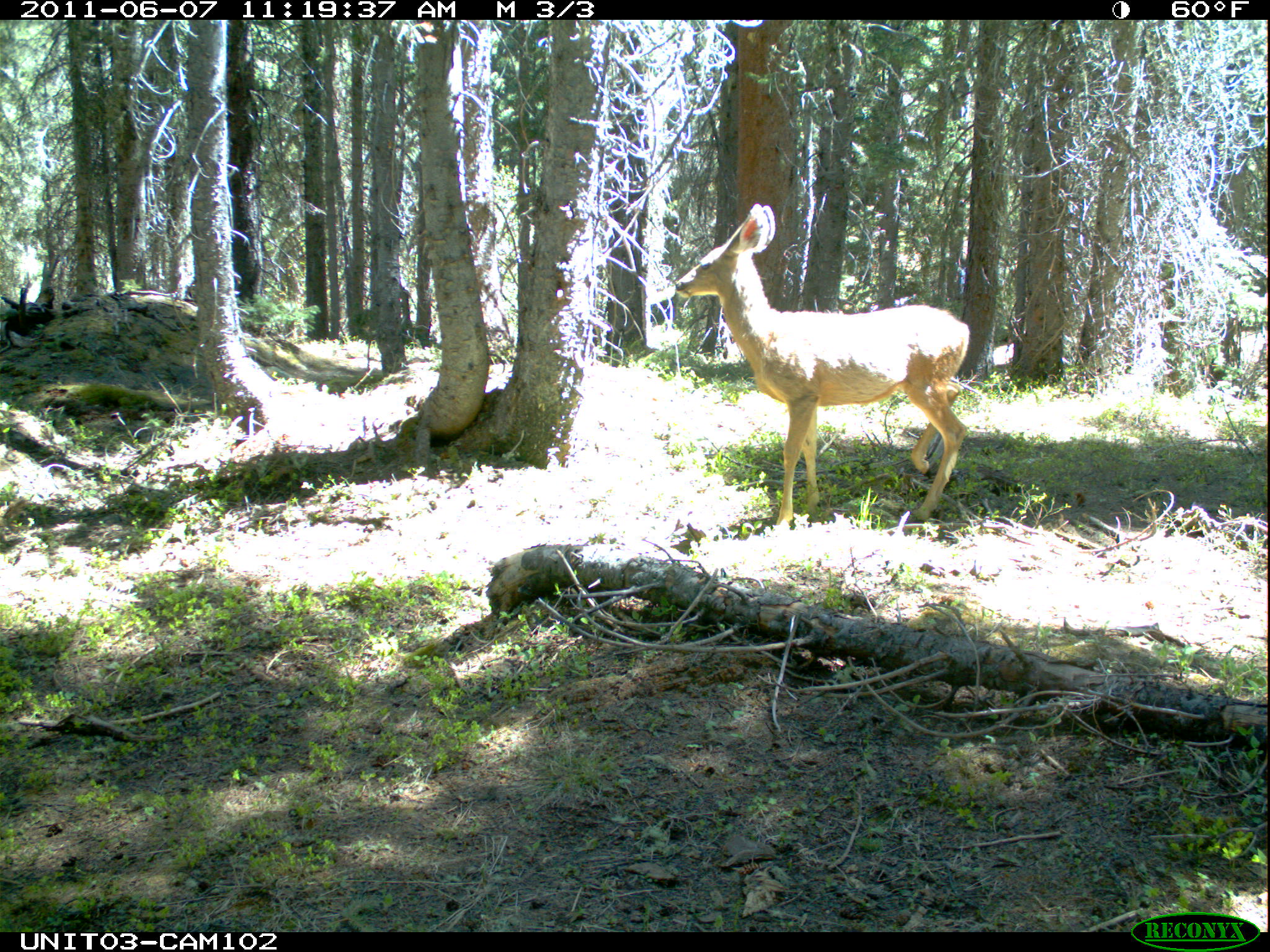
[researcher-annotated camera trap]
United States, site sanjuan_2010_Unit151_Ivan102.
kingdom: Animalia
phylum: Chordata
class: Mammalia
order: Artiodactyla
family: Cervidae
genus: Odocoileus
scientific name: Odocoileus hemionus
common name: mule deer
Odocoileus hemionus (mule deer).